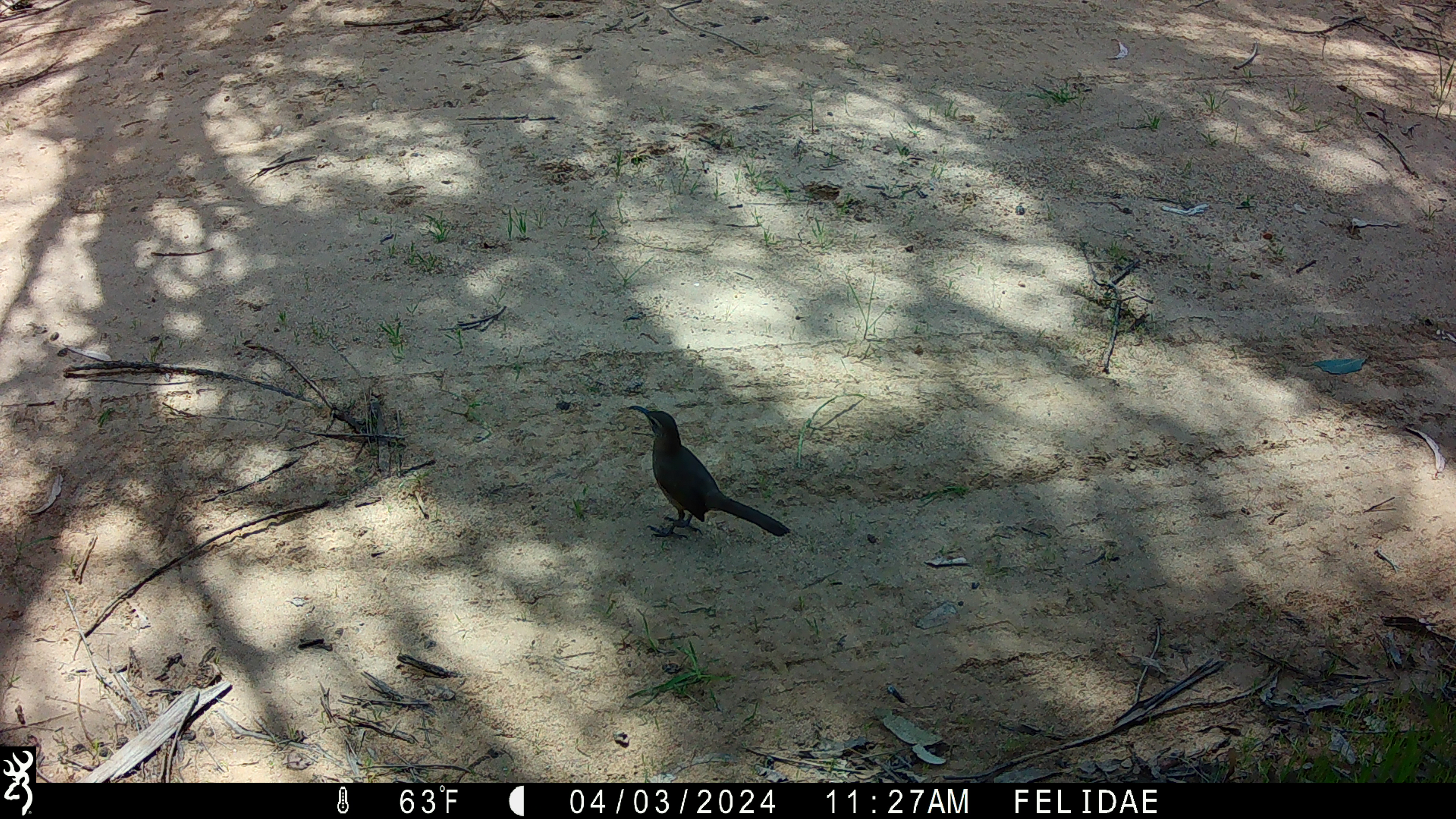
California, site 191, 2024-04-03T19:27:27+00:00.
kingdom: Animalia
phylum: Chordata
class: Aves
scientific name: Aves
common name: bird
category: unknown bird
Unknown bird (bird) (Aves).